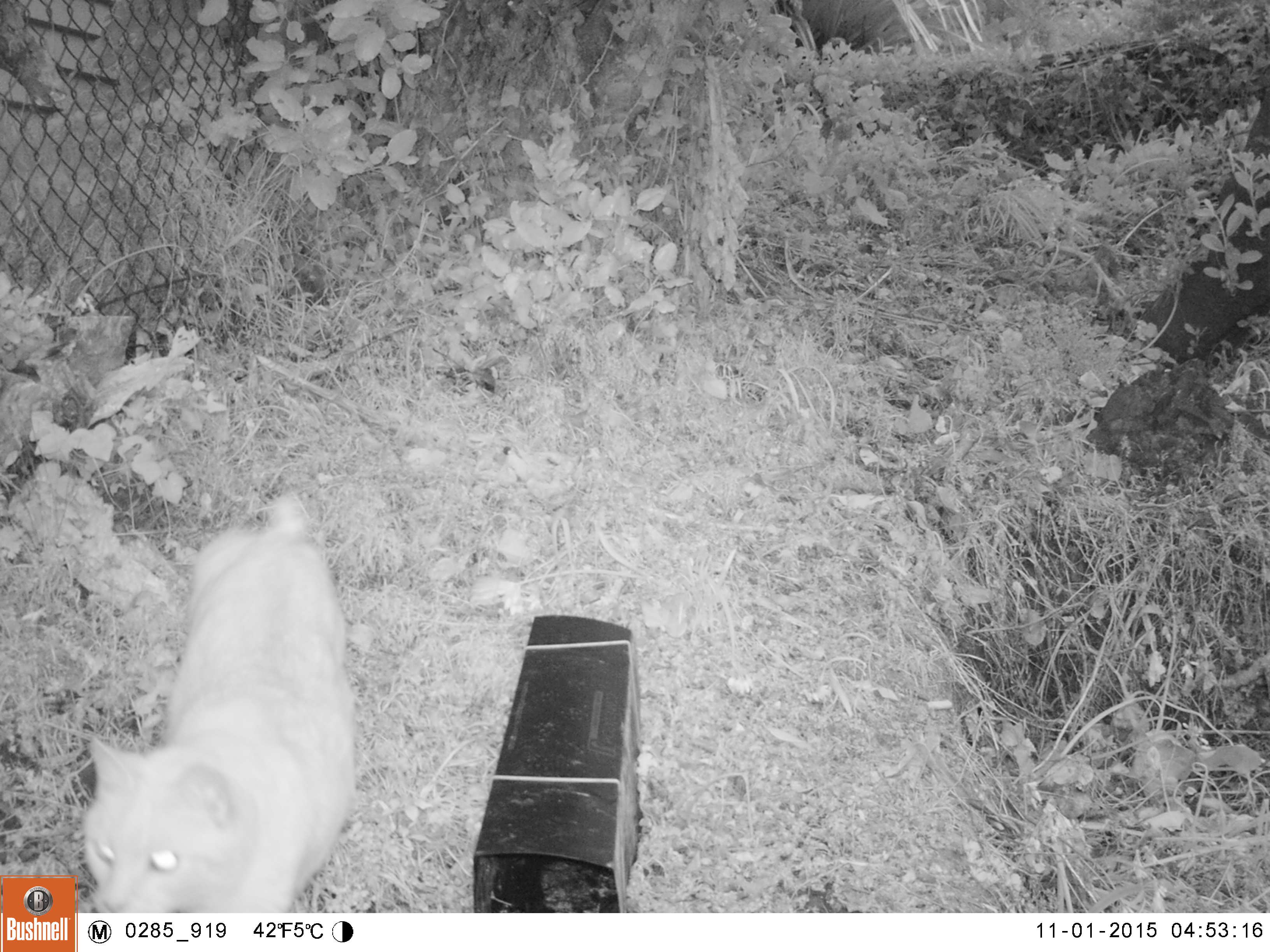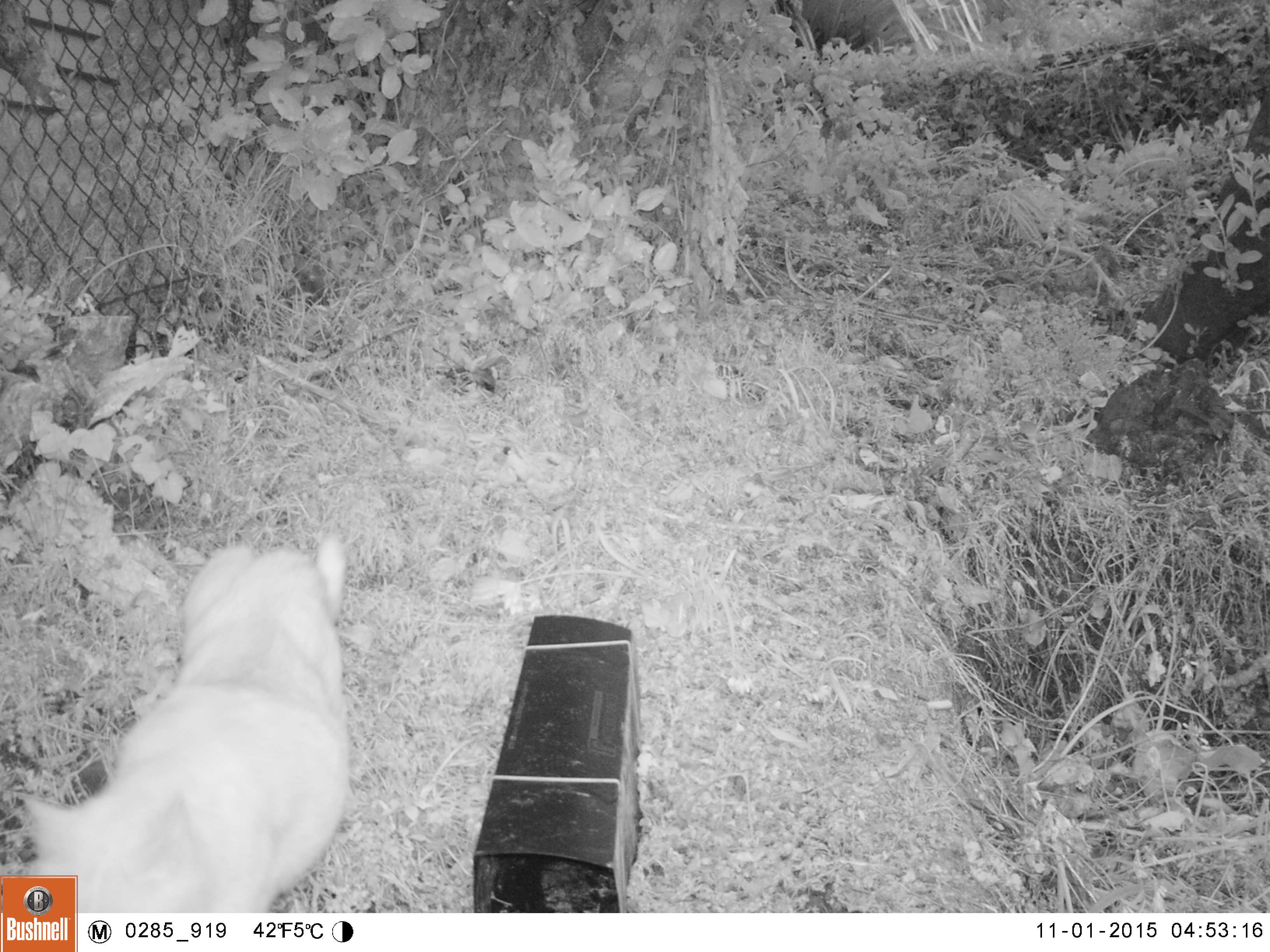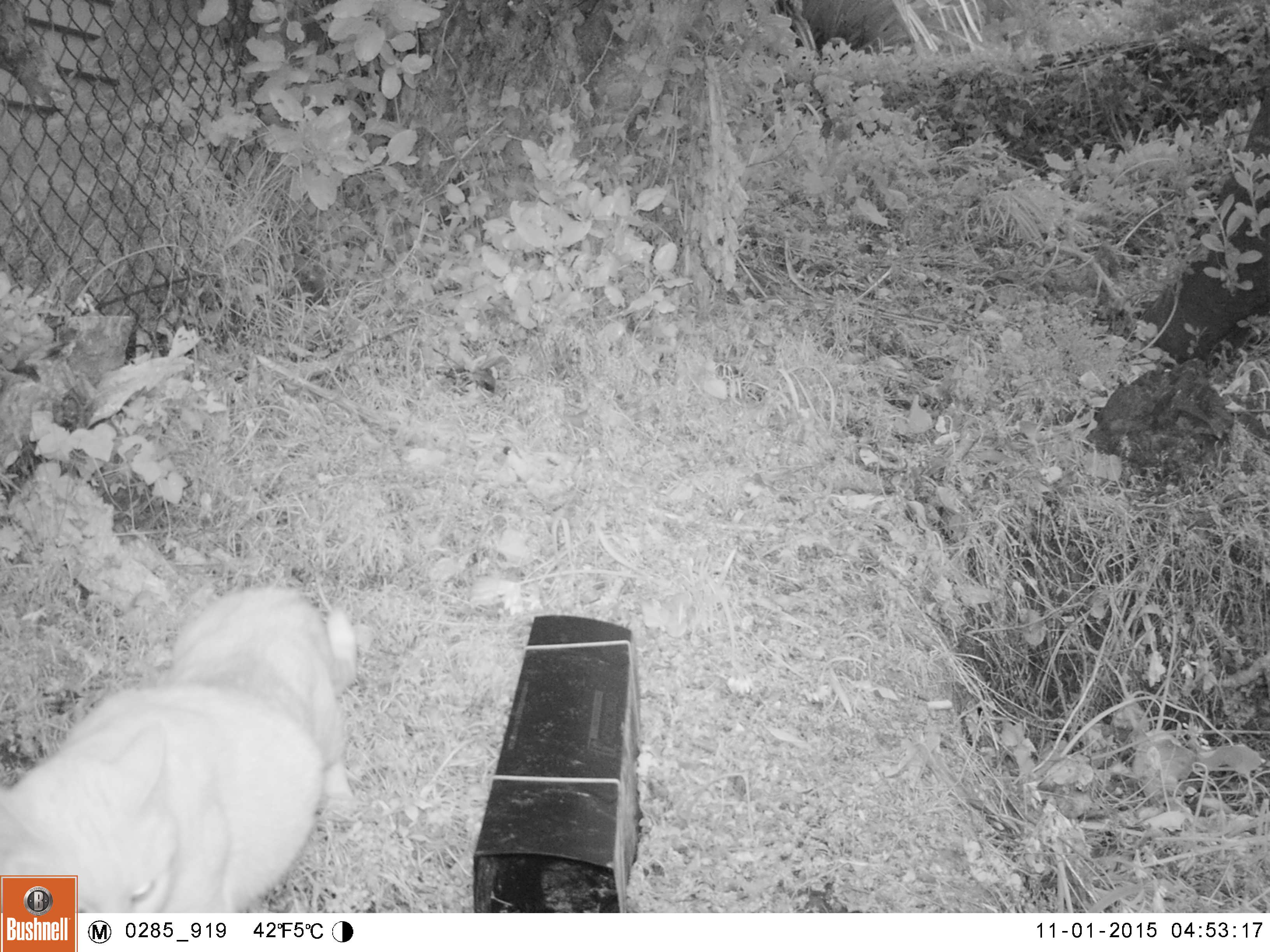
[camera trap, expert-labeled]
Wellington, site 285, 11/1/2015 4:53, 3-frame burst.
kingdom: Animalia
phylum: Chordata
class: Mammalia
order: Carnivora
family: Felidae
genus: Felis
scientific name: Felis catus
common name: cat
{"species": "cat (Felis catus)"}